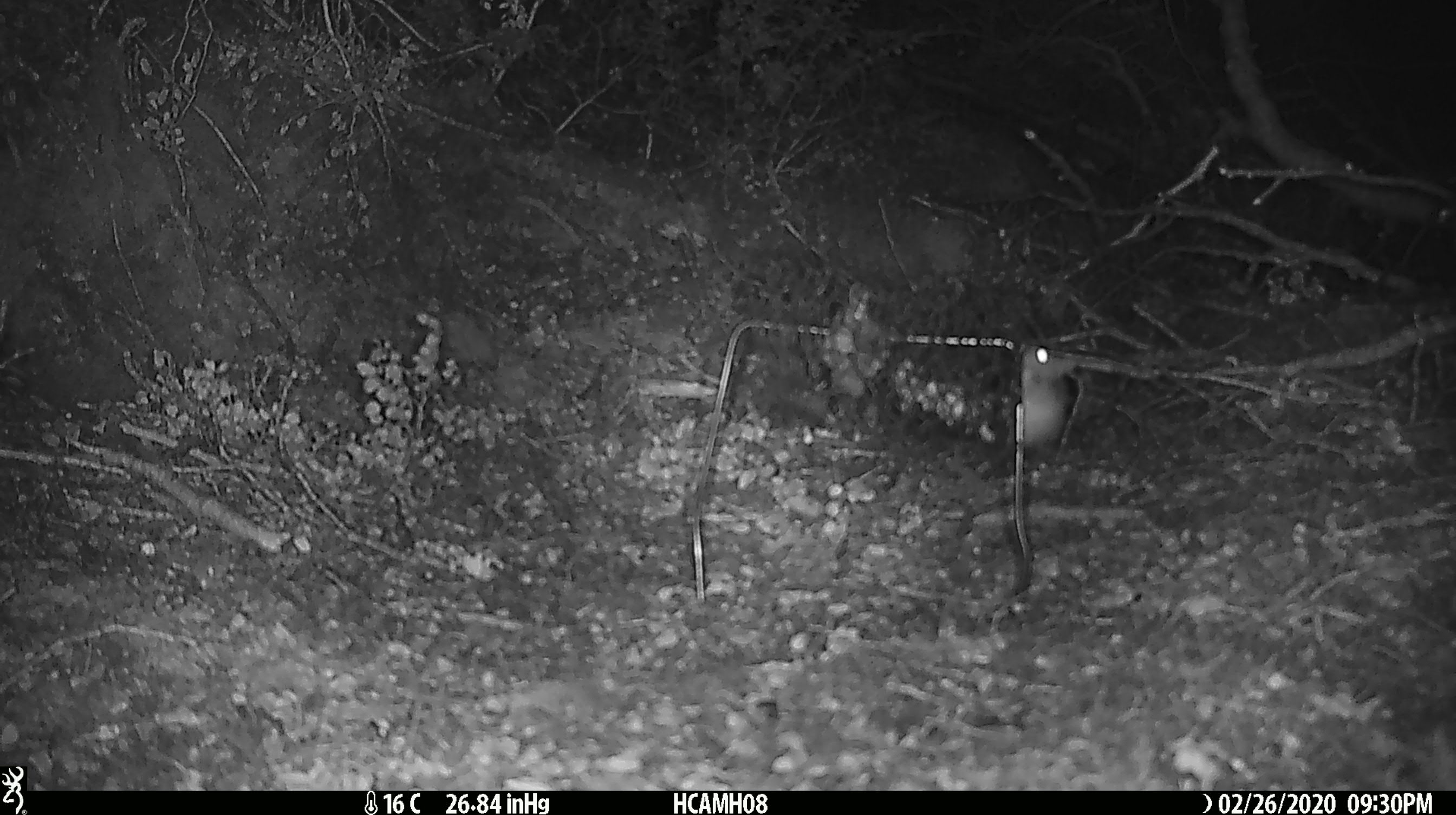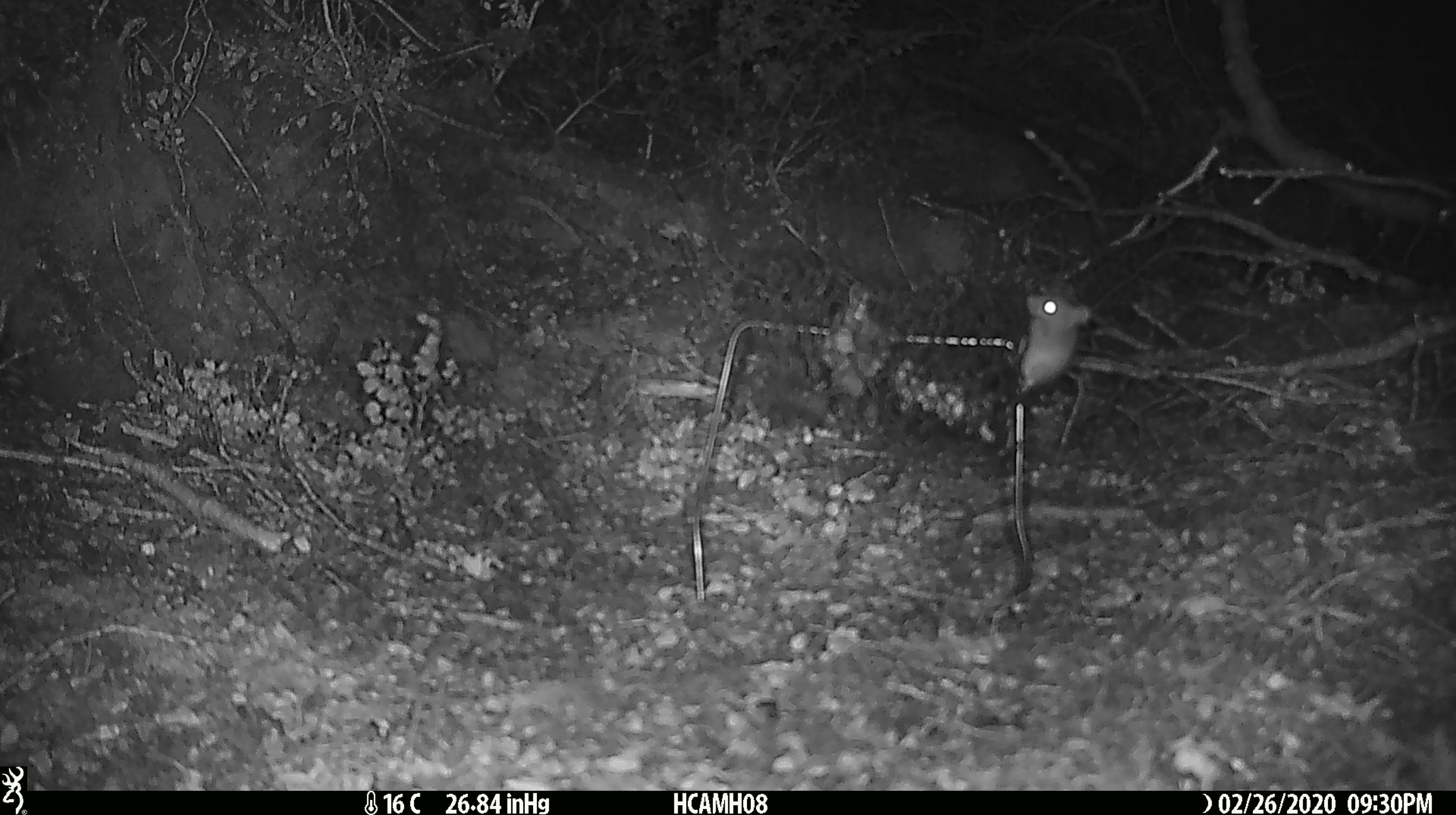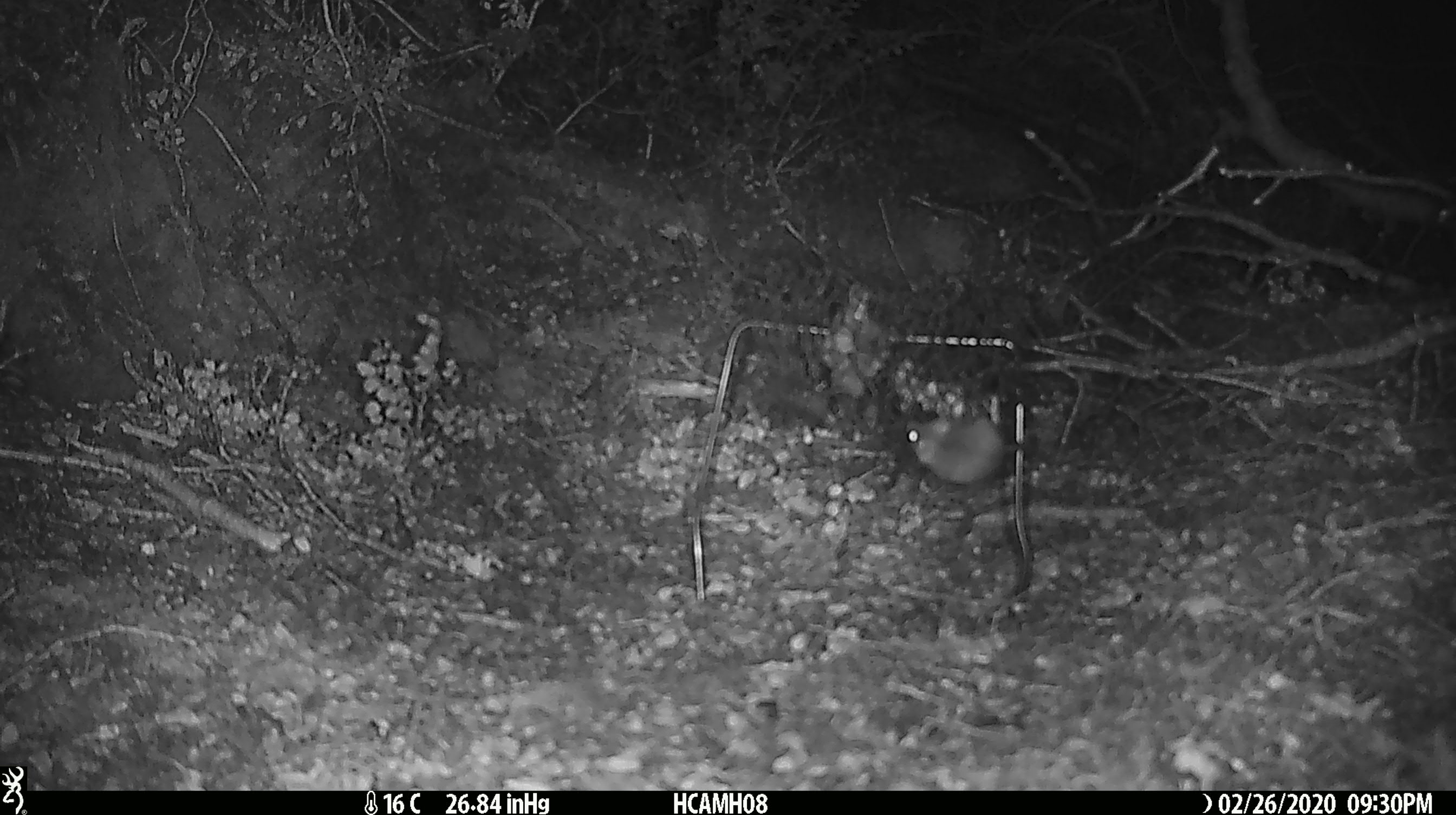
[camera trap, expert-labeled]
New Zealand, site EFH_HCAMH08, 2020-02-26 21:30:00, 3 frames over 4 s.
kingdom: Animalia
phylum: Chordata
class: Mammalia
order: Rodentia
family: Muridae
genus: Mus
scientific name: Mus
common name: mouse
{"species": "mouse (Mus)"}